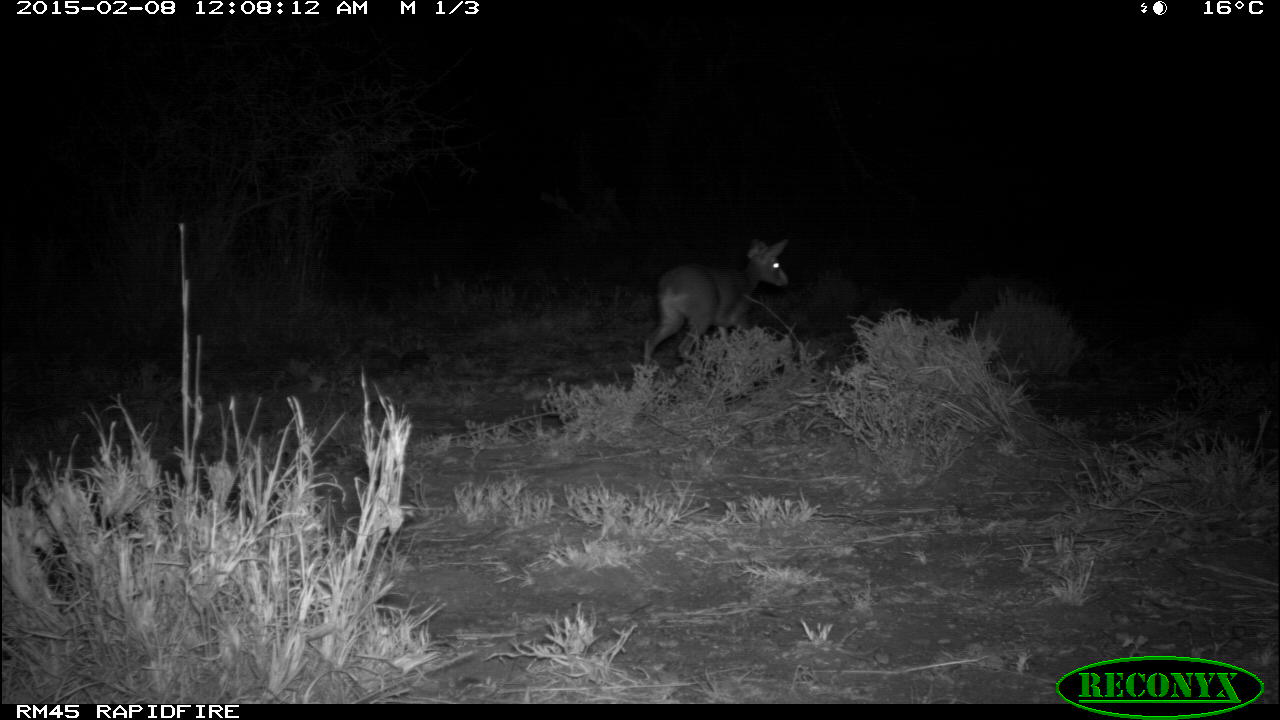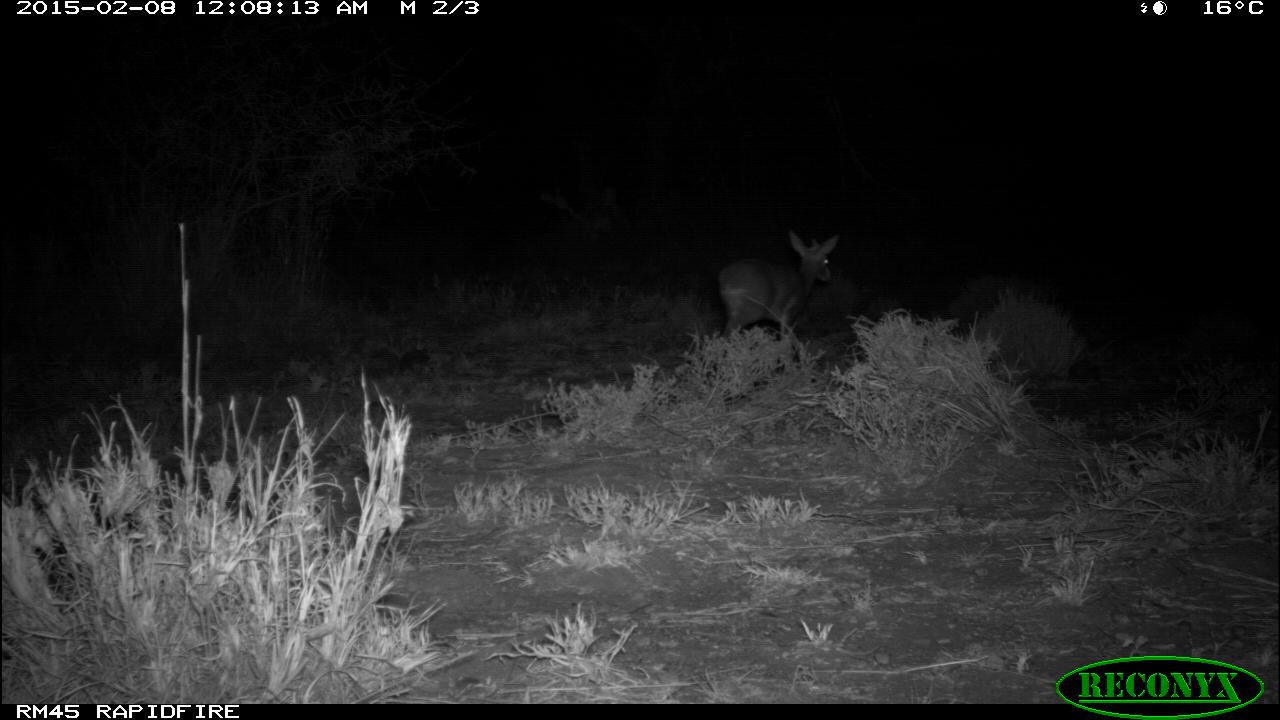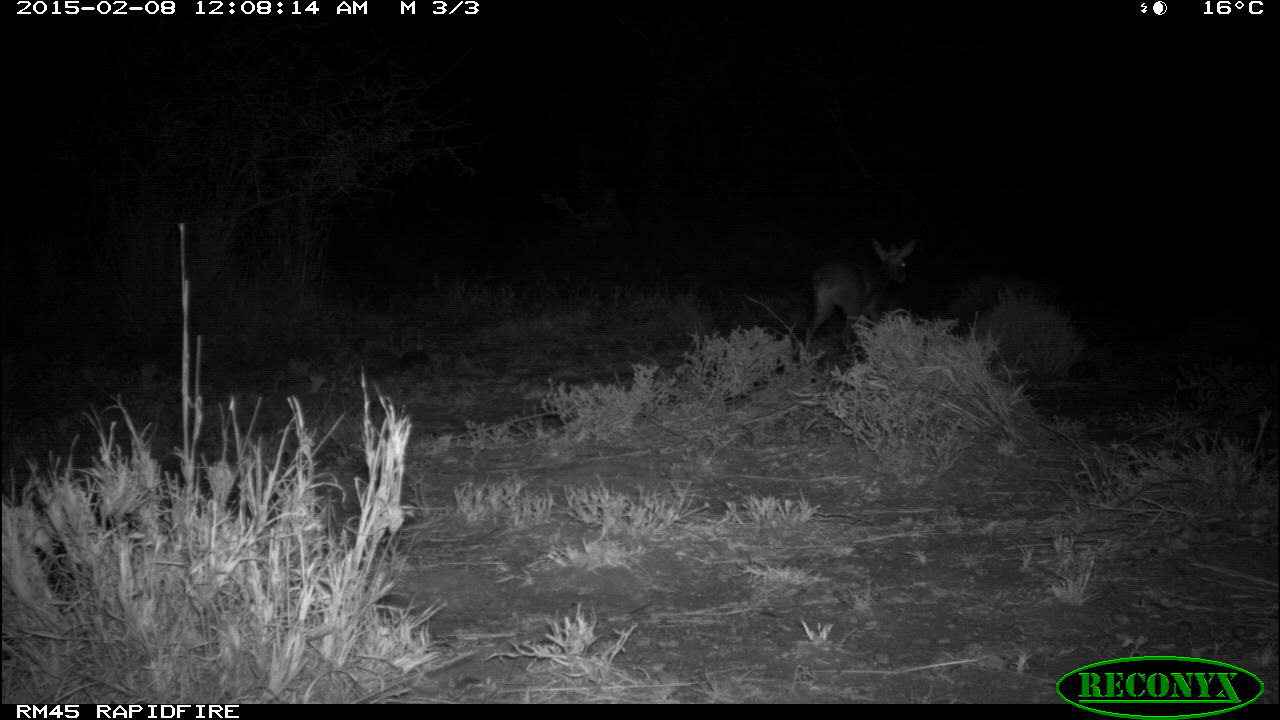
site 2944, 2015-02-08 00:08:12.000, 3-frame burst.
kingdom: Animalia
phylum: Chordata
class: Mammalia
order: Artiodactyla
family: Bovidae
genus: Madoqua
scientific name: Madoqua guentheri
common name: günther's dik-dik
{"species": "Madoqua guentheri (günther's dik-dik)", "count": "1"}